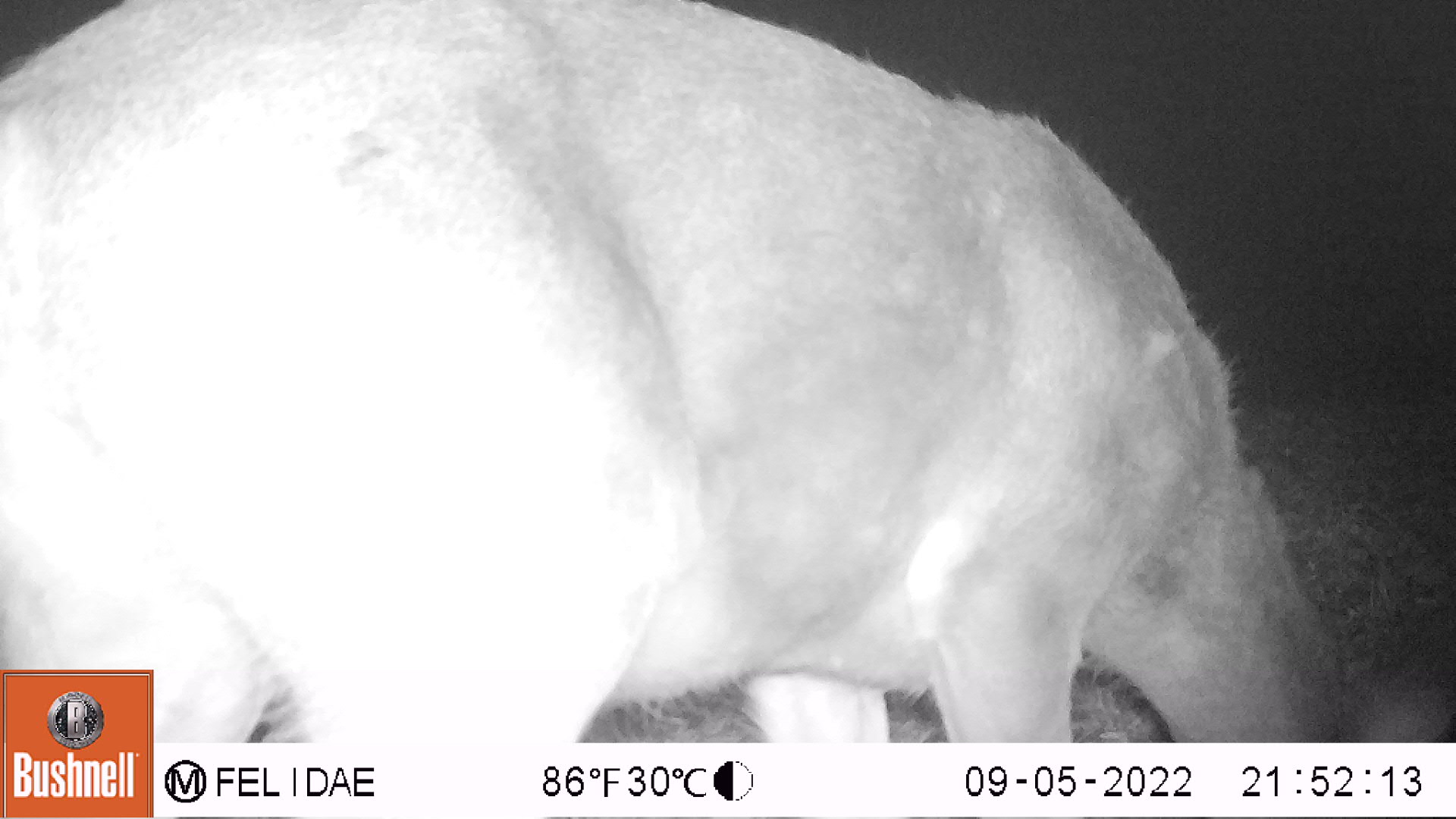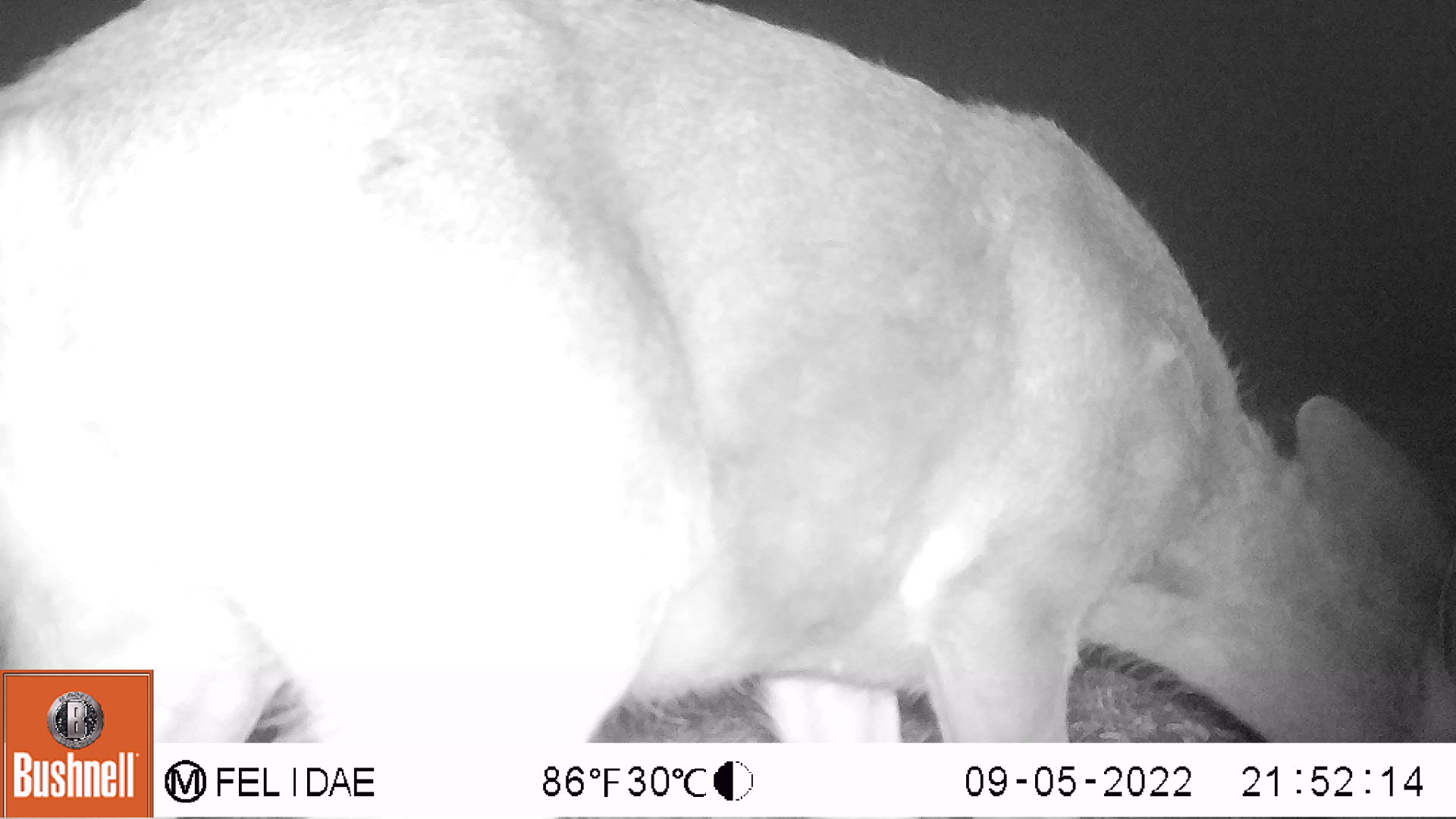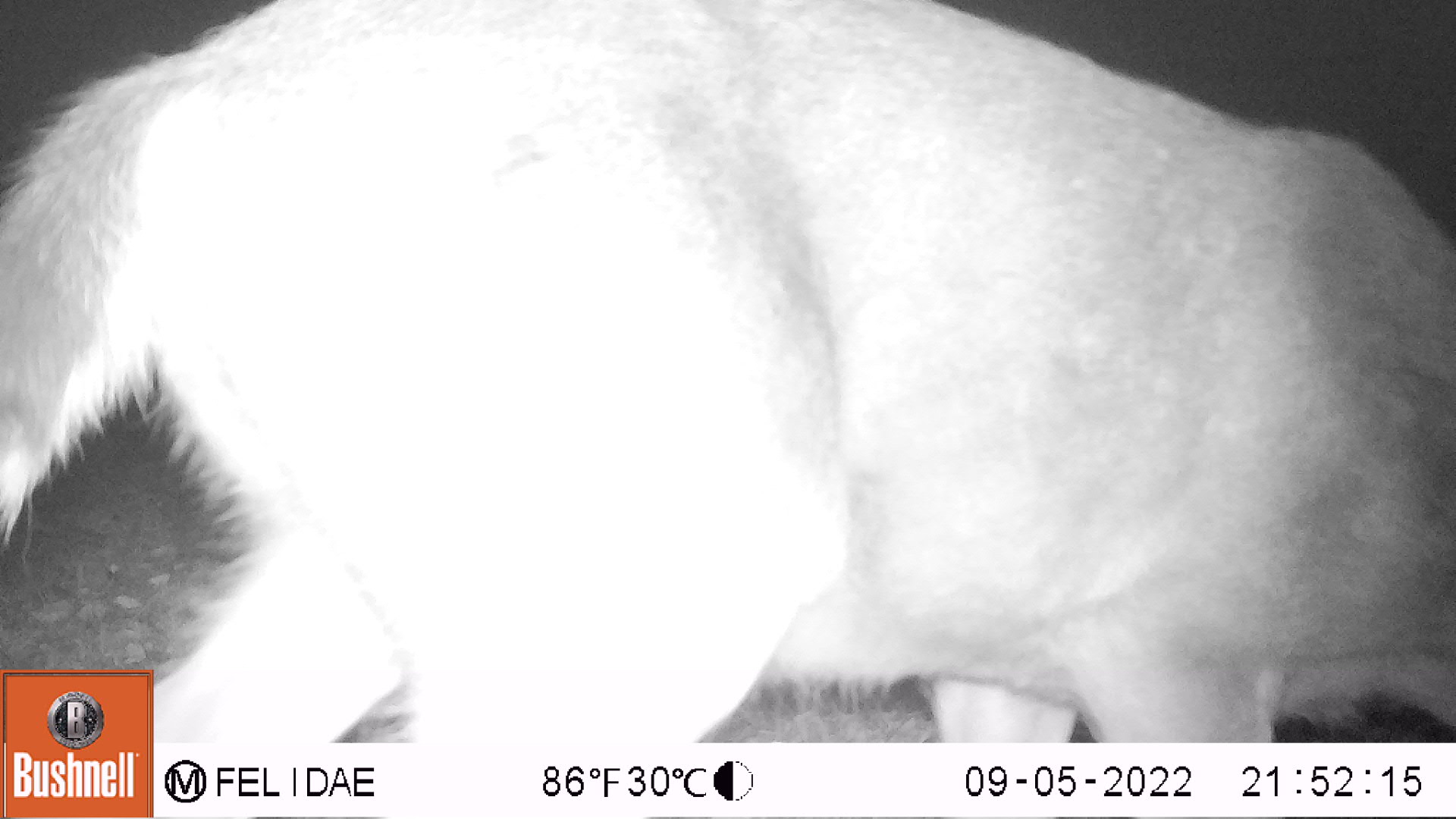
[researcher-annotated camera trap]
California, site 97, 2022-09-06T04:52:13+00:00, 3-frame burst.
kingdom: Animalia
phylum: Chordata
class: Mammalia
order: Artiodactyla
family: Cervidae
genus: Odocoileus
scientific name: Odocoileus hemionus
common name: mule deer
Mule deer (Odocoileus hemionus).